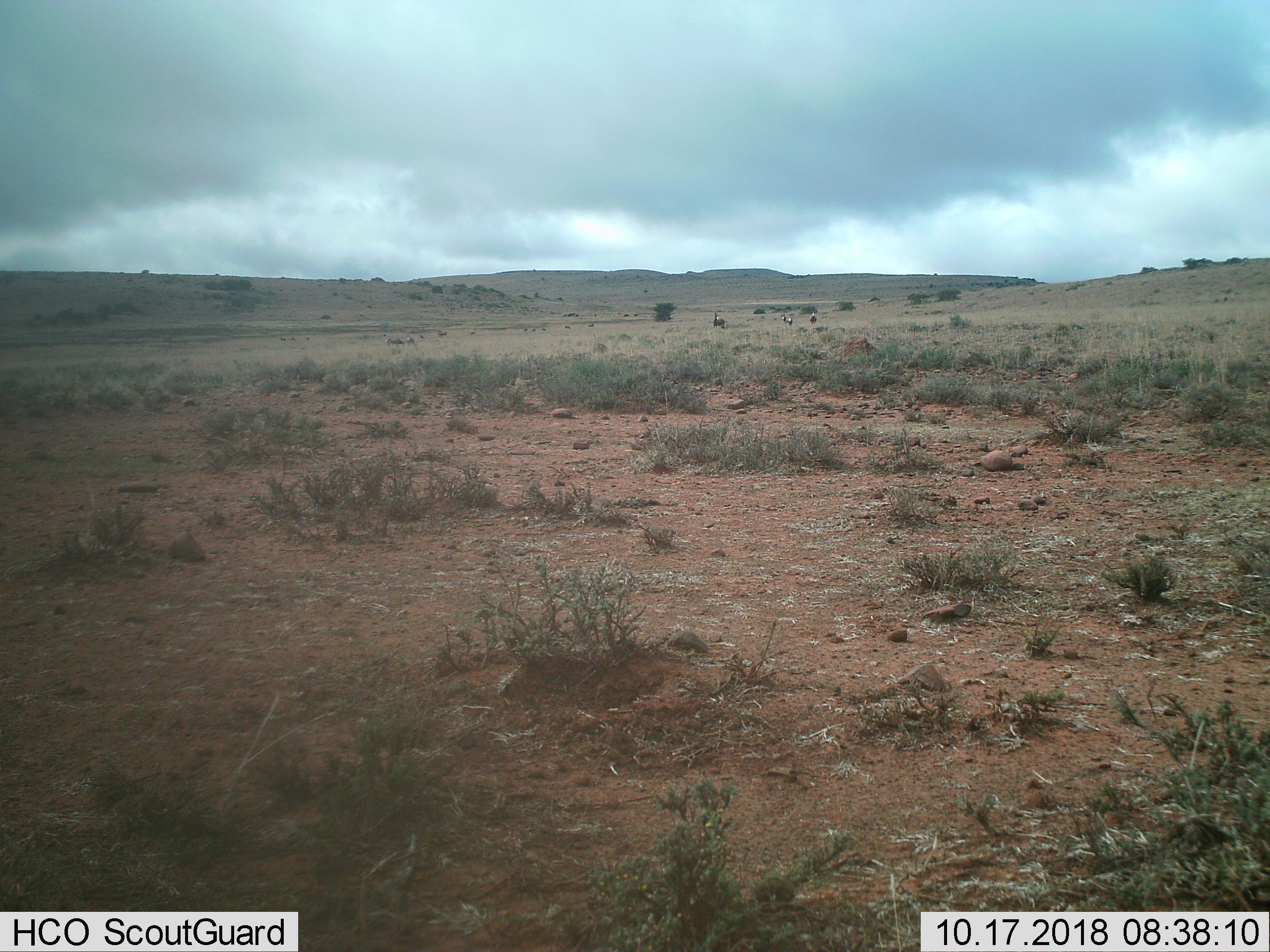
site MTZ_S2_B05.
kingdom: Animalia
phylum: Chordata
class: Mammalia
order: Artiodactyla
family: Bovidae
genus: Damaliscus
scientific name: Damaliscus pygargus phillipsi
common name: blesbok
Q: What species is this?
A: Blesbok (Damaliscus pygargus phillipsi).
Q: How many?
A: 3.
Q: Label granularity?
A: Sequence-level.